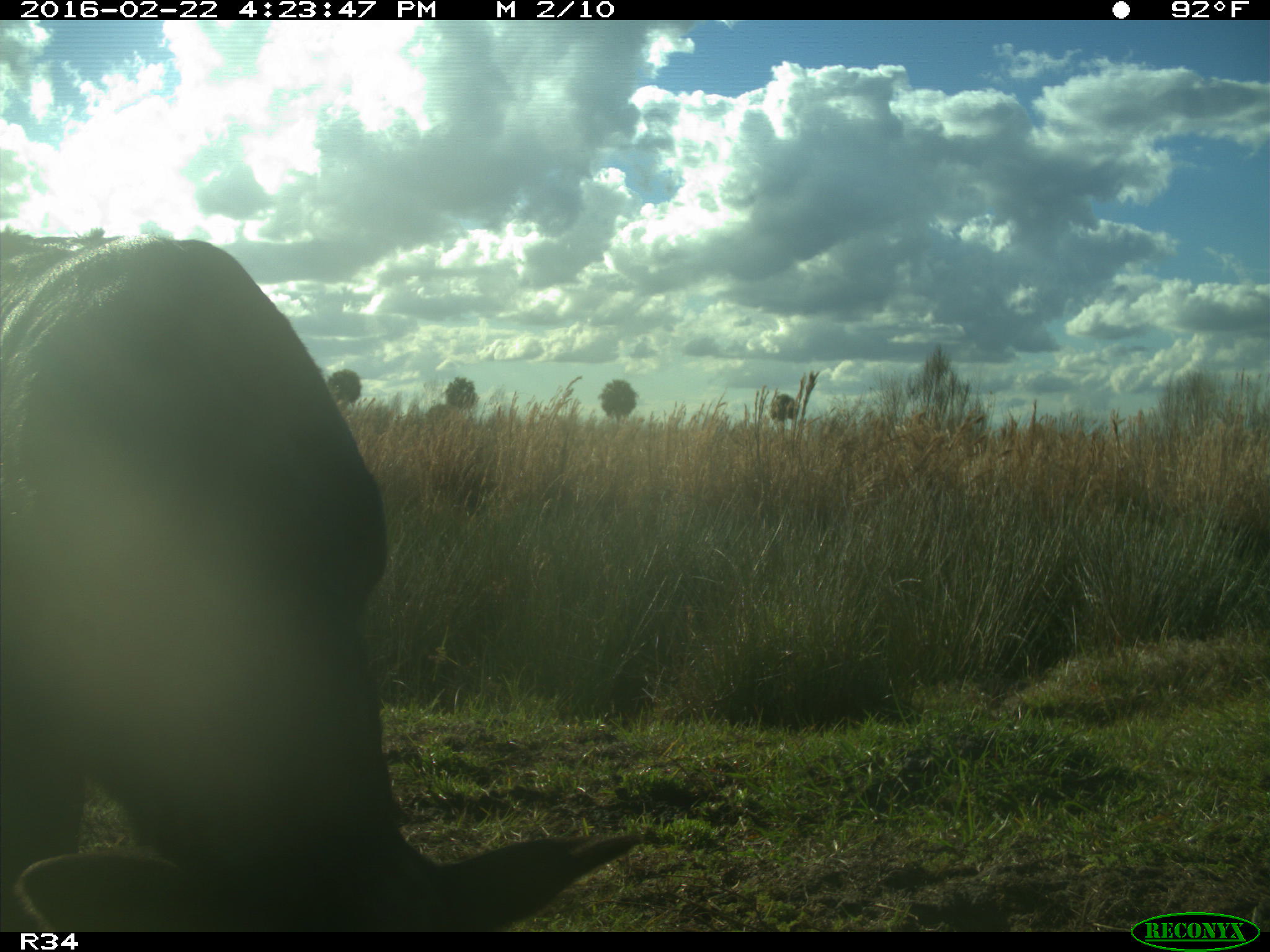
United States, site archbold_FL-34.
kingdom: Animalia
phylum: Chordata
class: Mammalia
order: Artiodactyla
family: Bovidae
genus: Bos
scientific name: Bos taurus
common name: domestic cow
Bos taurus (domestic cow).